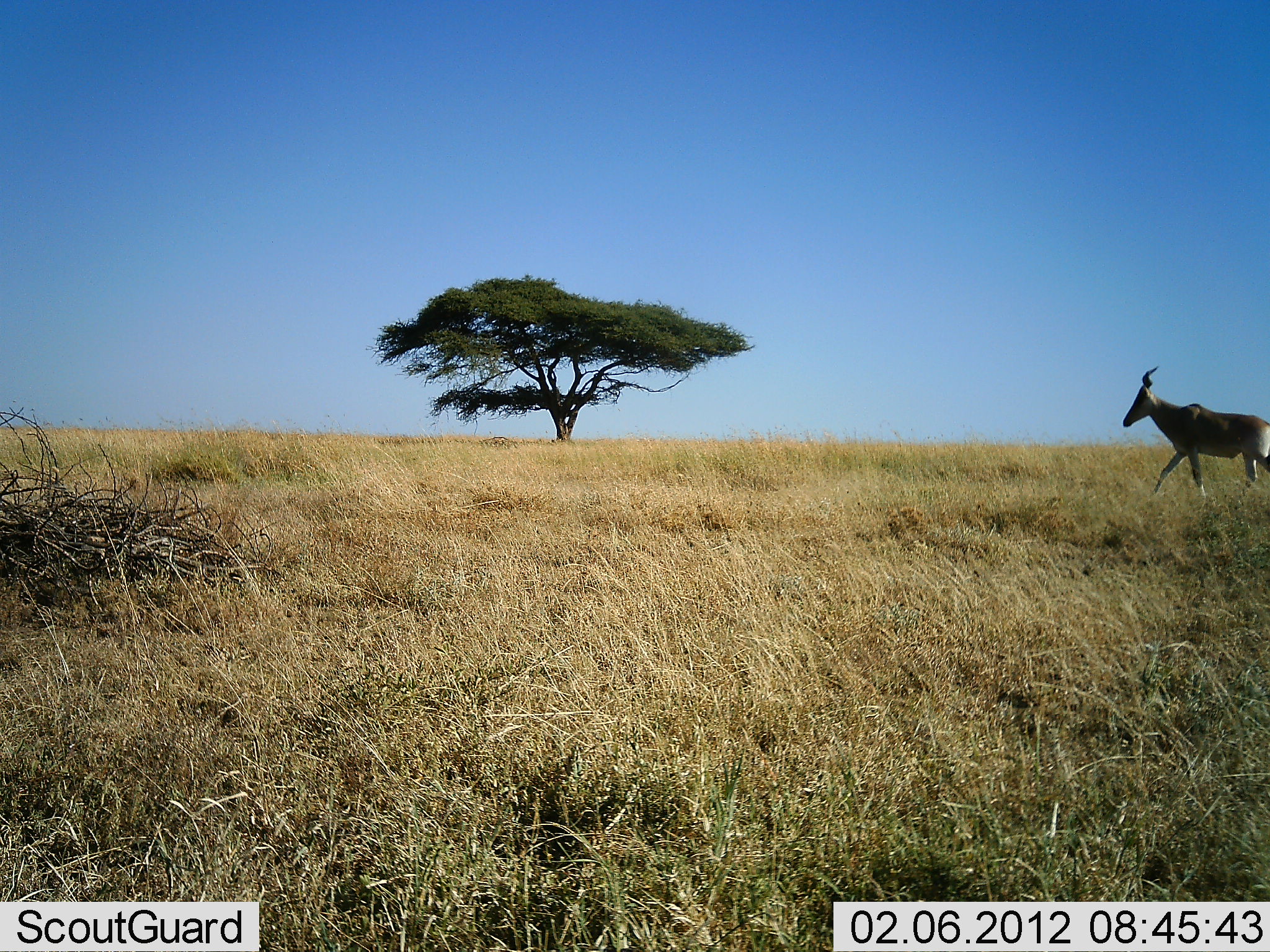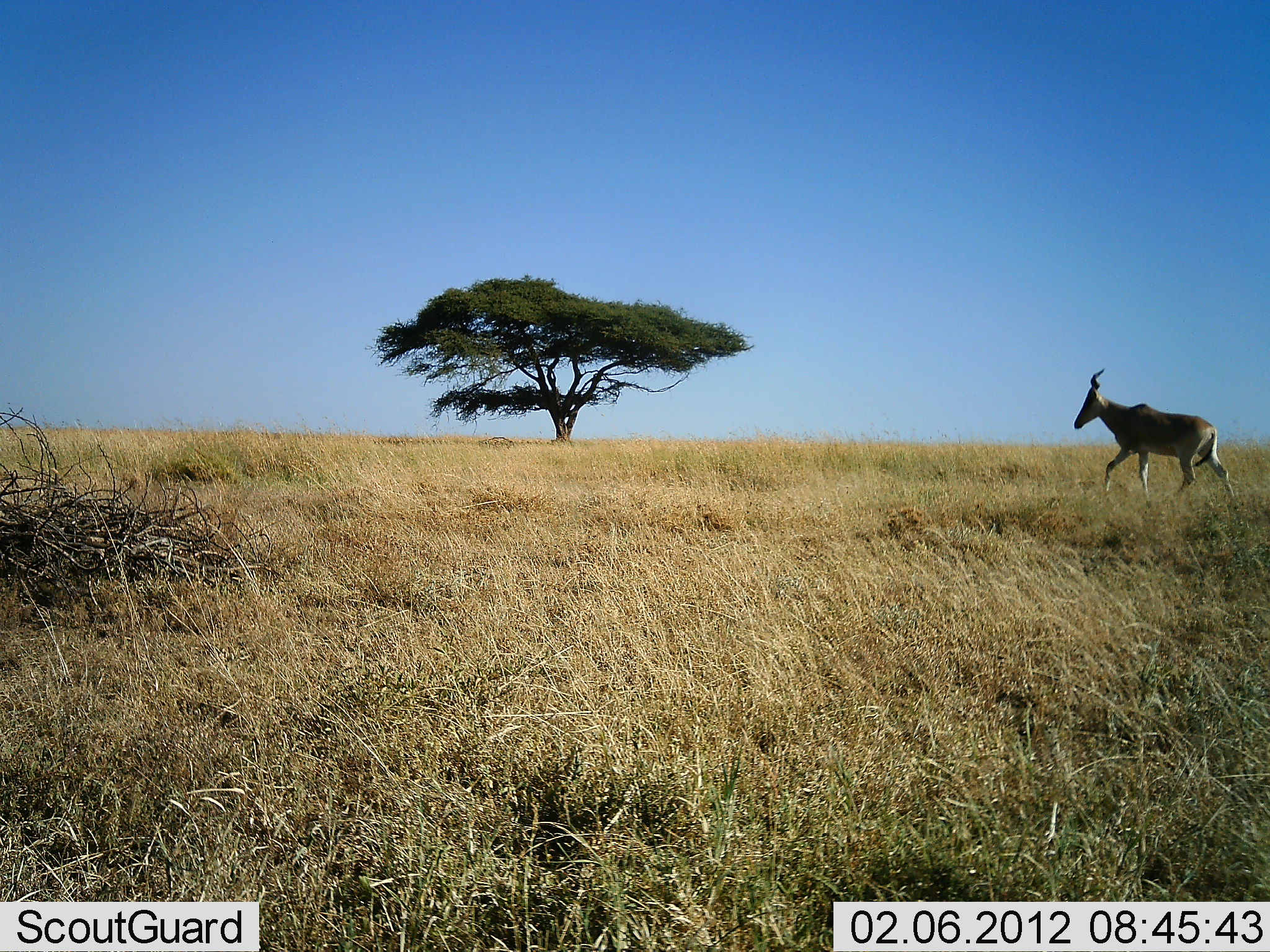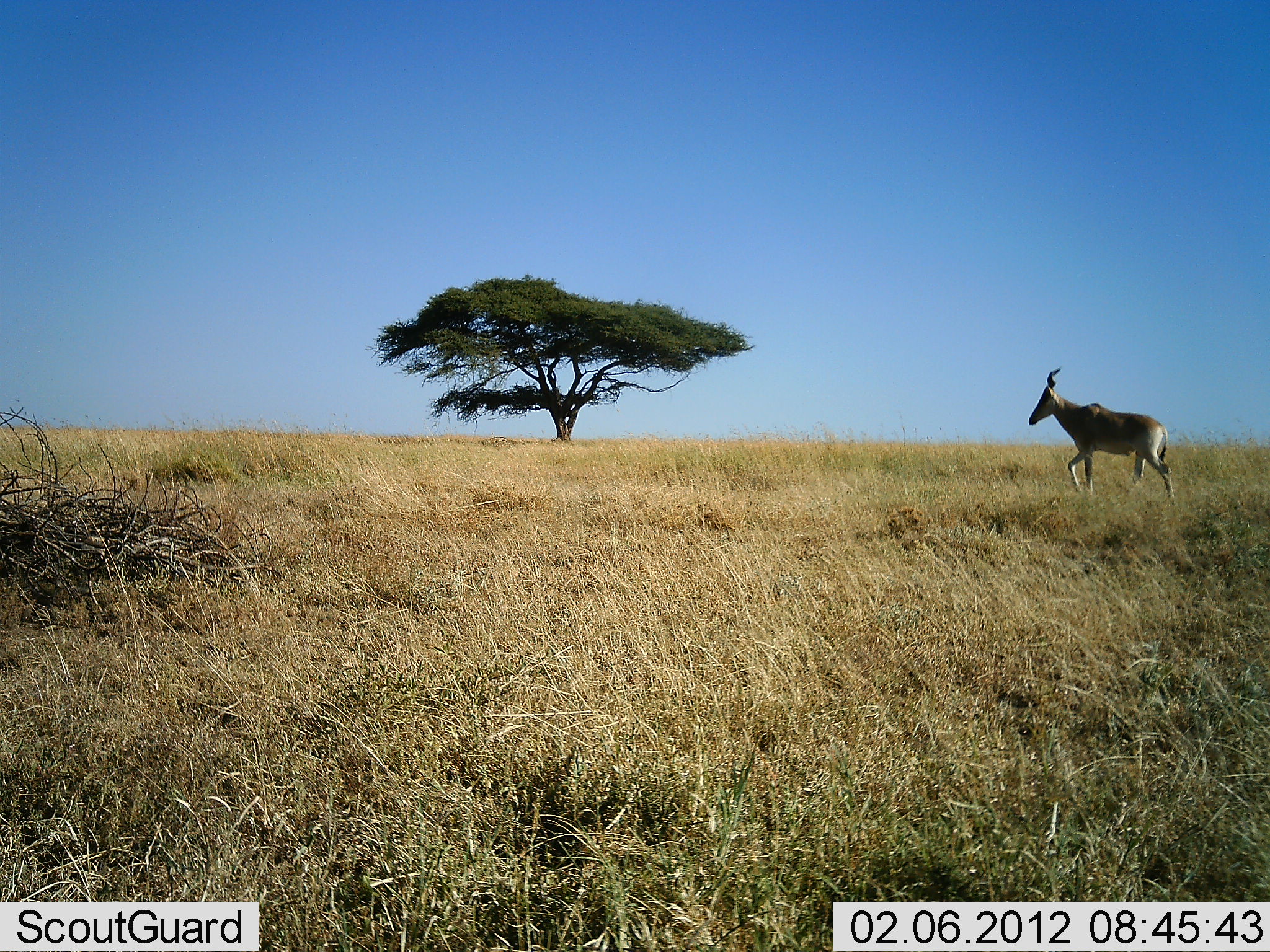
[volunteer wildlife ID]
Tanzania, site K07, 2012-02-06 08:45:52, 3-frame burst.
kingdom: Animalia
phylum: Chordata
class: Mammalia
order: Artiodactyla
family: Bovidae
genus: Alcelaphus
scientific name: Alcelaphus buselaphus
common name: hartebeest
Hartebeest (Alcelaphus buselaphus), count 1. Behavior (volunteer vote fractions): standing 0%, resting 0%, moving 100%, interacting 0%. Young present (vote fraction): 0%. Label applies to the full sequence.